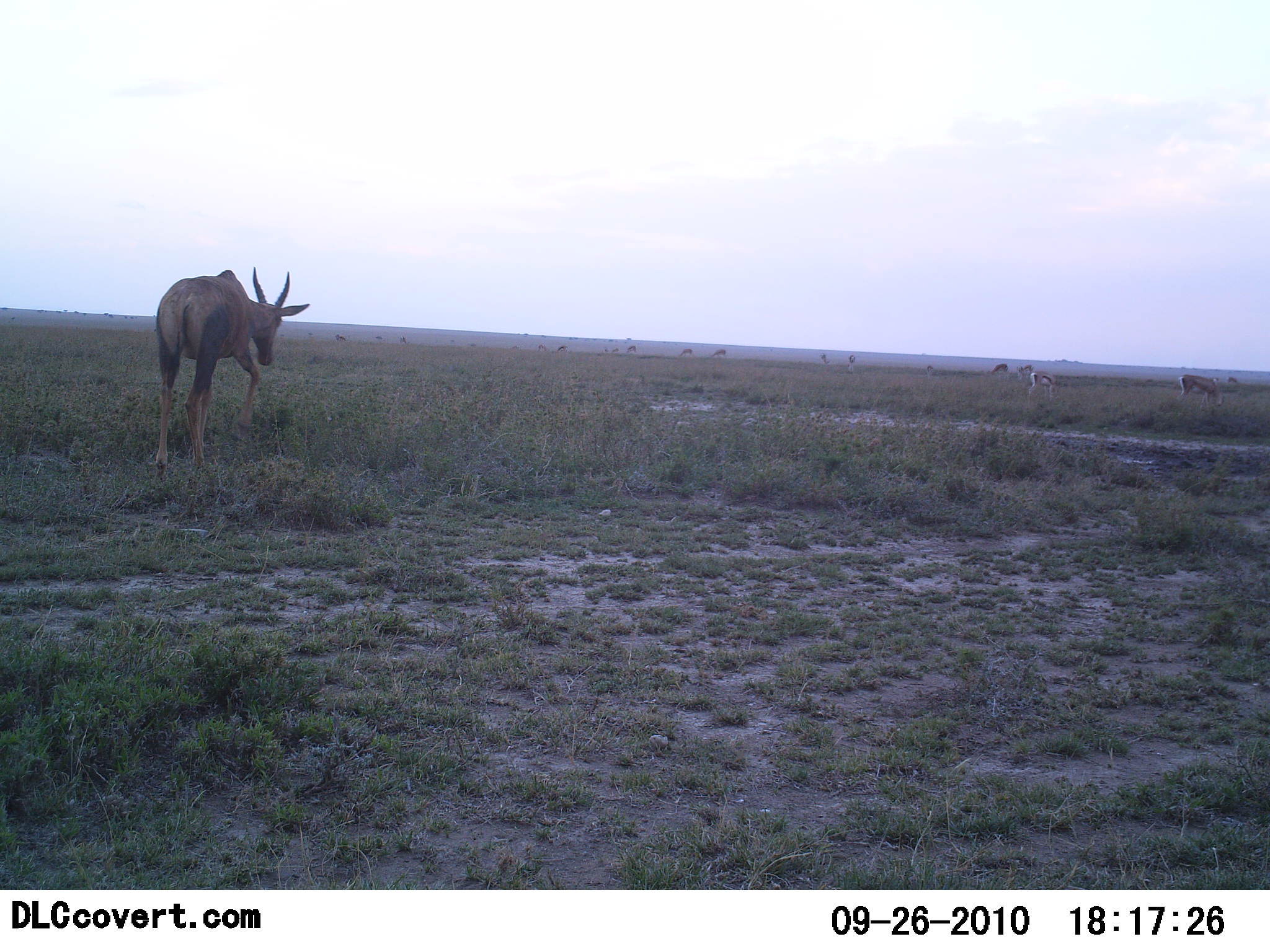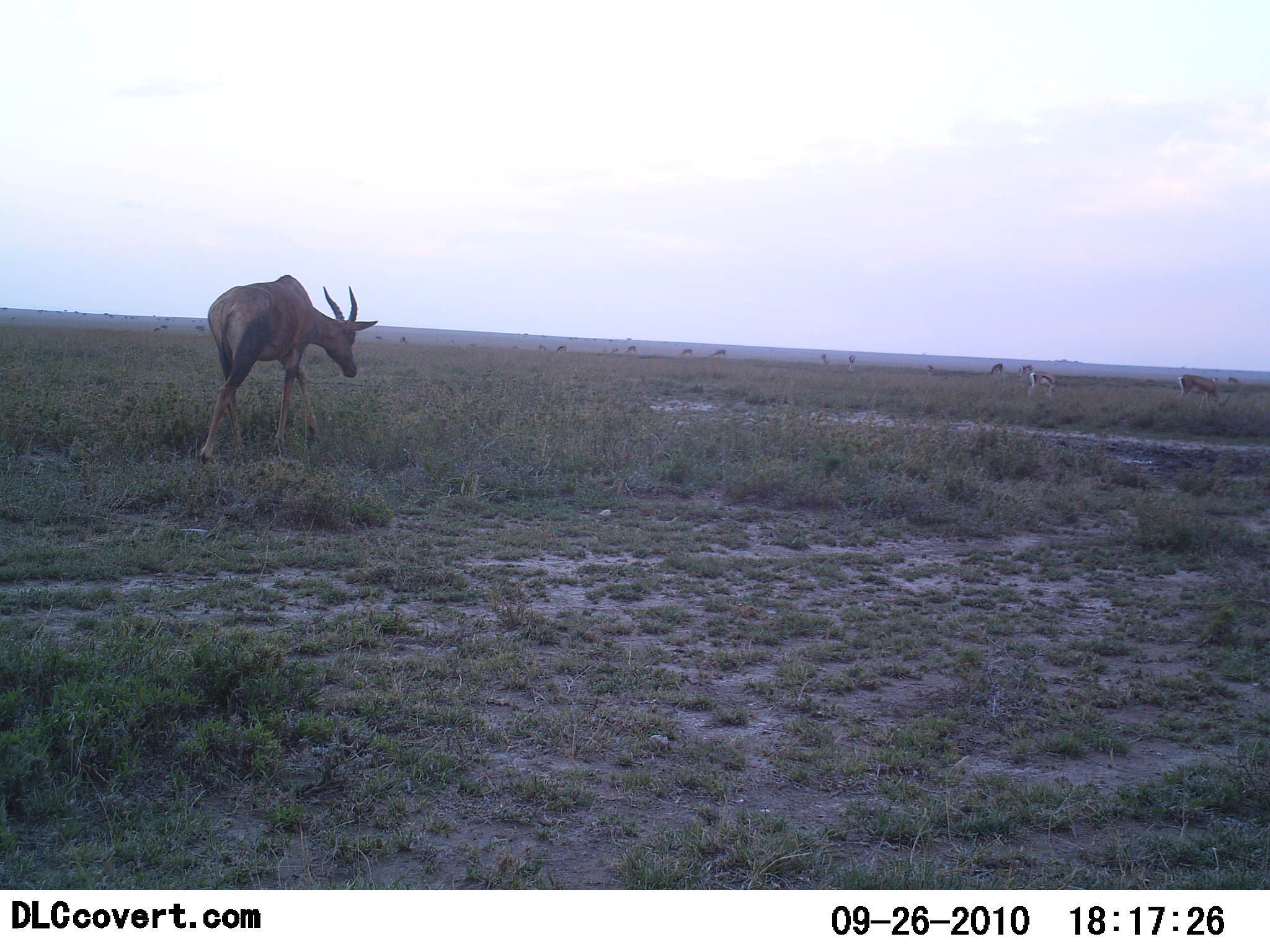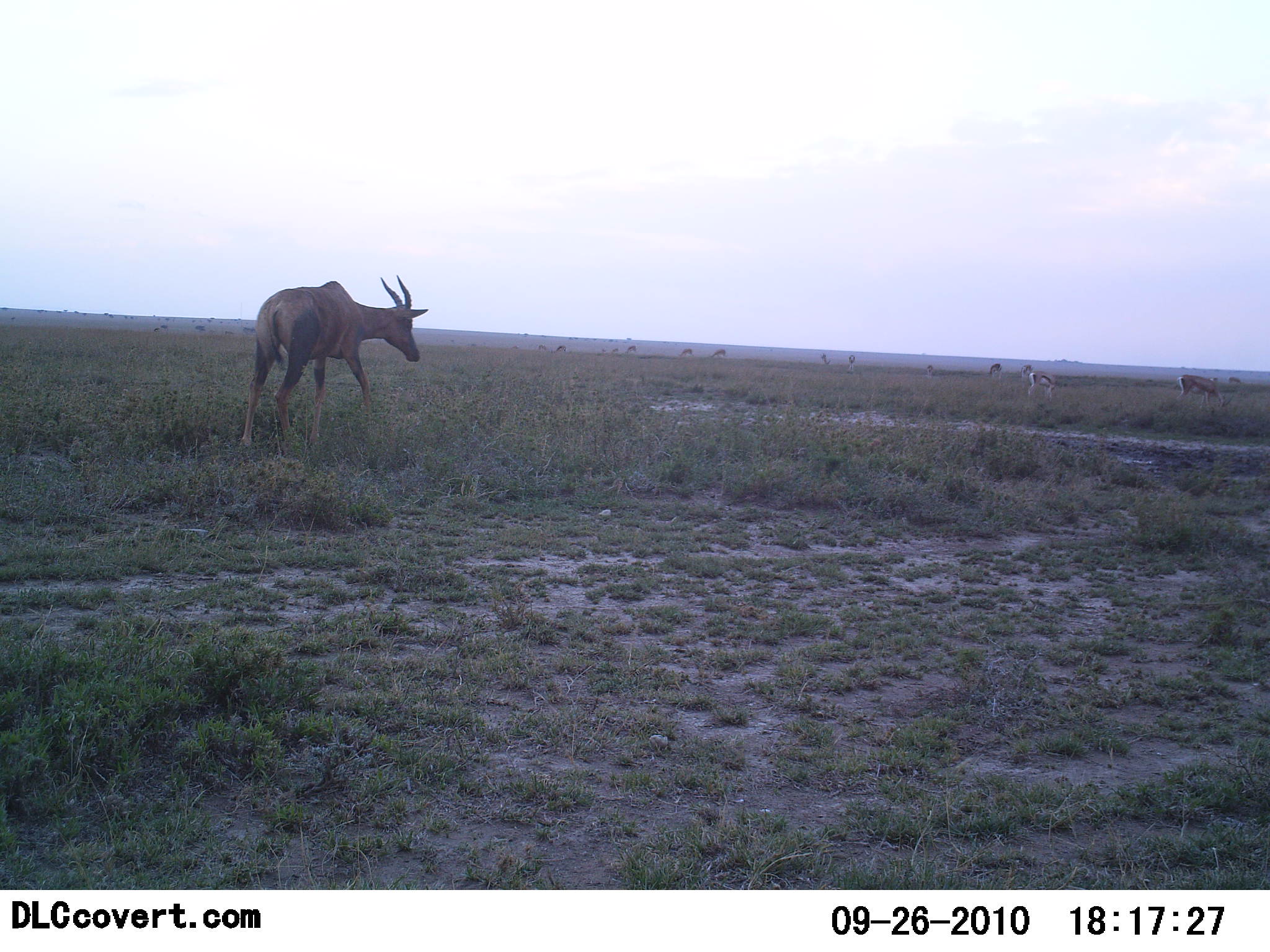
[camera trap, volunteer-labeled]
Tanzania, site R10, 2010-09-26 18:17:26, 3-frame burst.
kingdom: Animalia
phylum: Chordata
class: Mammalia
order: Artiodactyla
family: Bovidae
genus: Damaliscus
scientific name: Damaliscus lunatus jimela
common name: topi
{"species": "topi (Damaliscus lunatus jimela)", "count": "1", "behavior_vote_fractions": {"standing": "12%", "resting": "0%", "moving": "100%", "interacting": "0%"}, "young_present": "0%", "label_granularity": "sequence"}